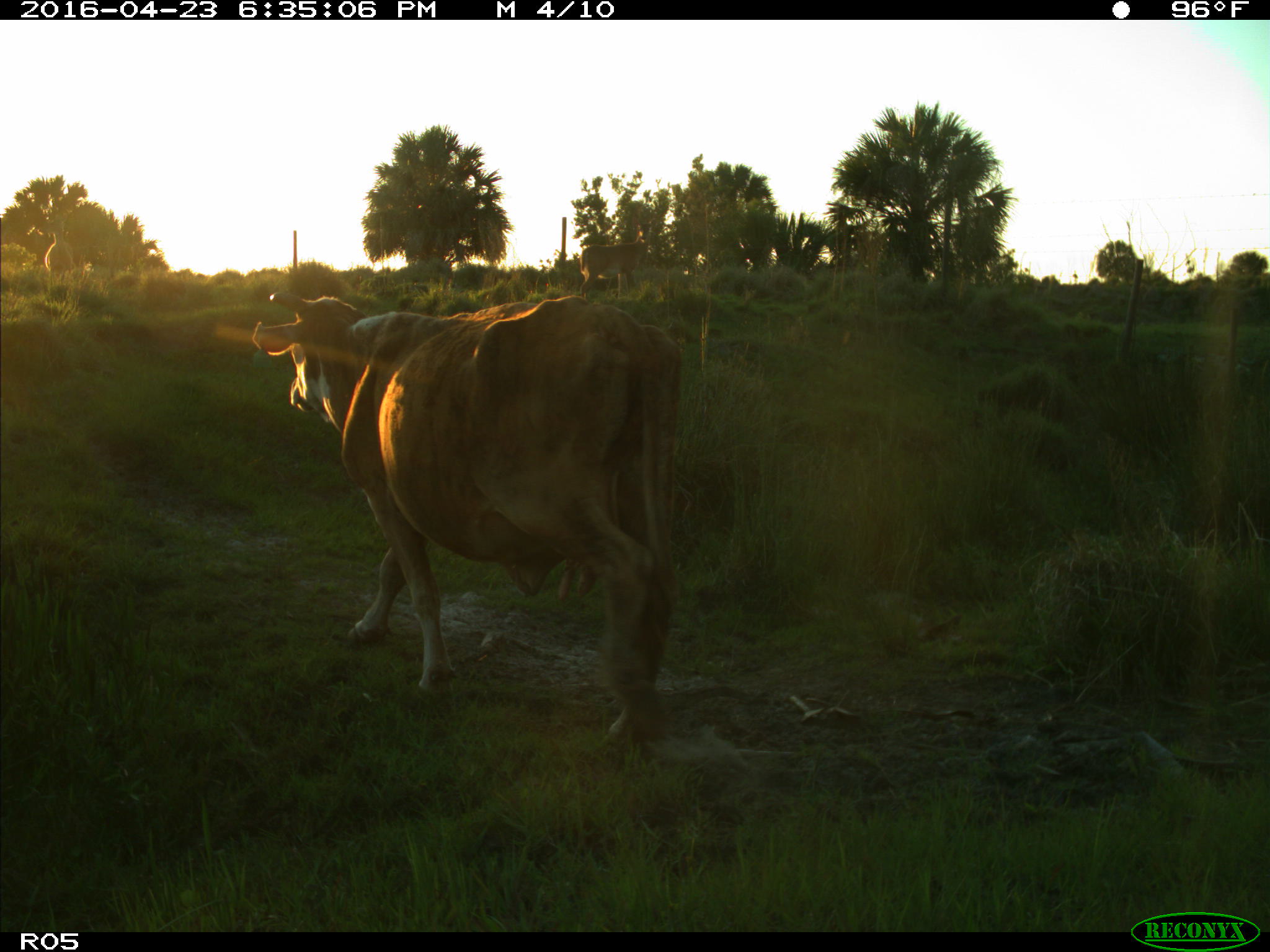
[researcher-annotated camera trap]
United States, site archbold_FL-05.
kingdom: Animalia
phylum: Chordata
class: Mammalia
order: Artiodactyla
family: Bovidae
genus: Bos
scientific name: Bos taurus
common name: domestic cow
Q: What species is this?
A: Bos taurus (domestic cow).